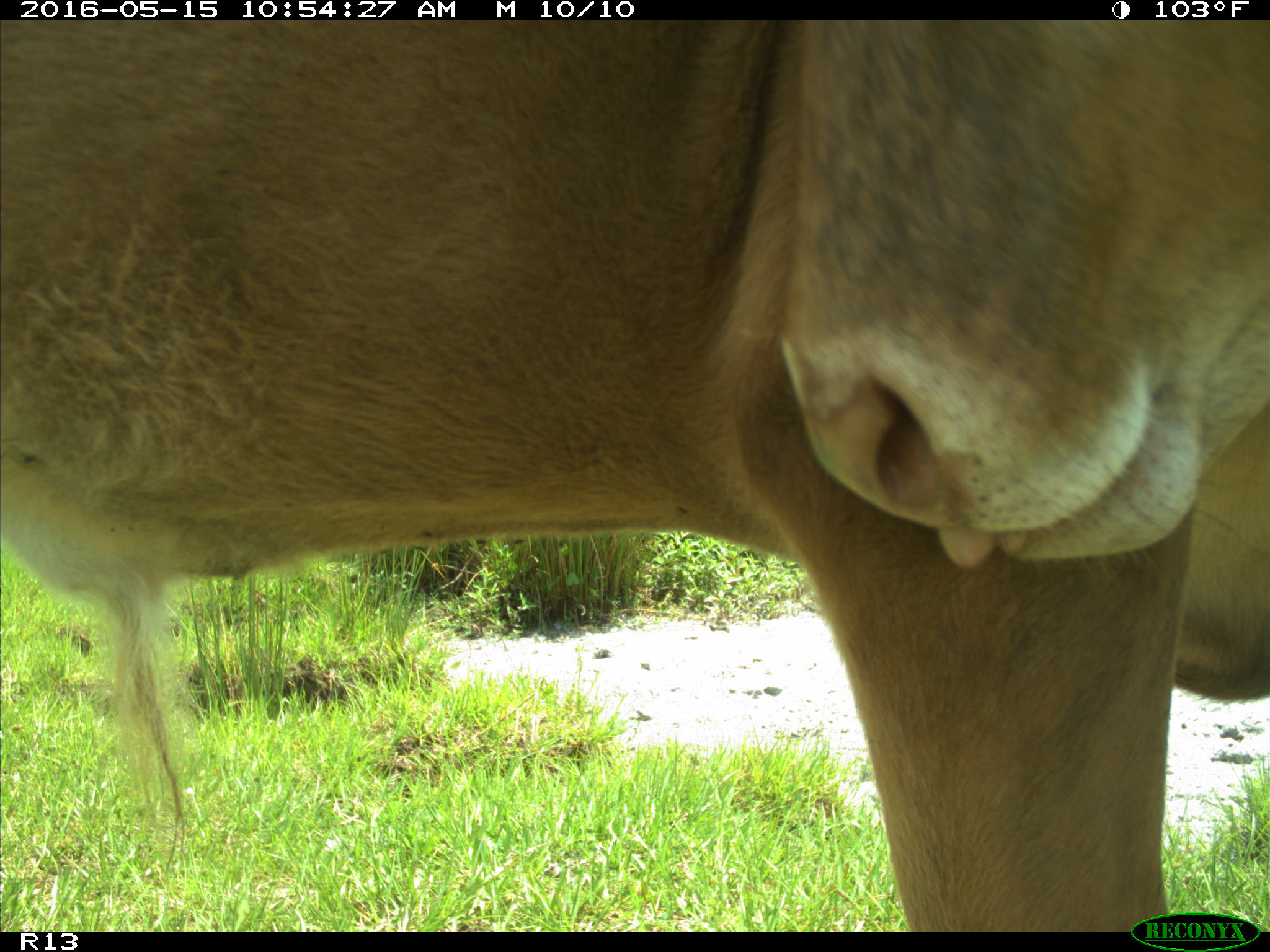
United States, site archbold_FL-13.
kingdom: Animalia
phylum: Chordata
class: Mammalia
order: Artiodactyla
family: Bovidae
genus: Bos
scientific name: Bos taurus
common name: domestic cow